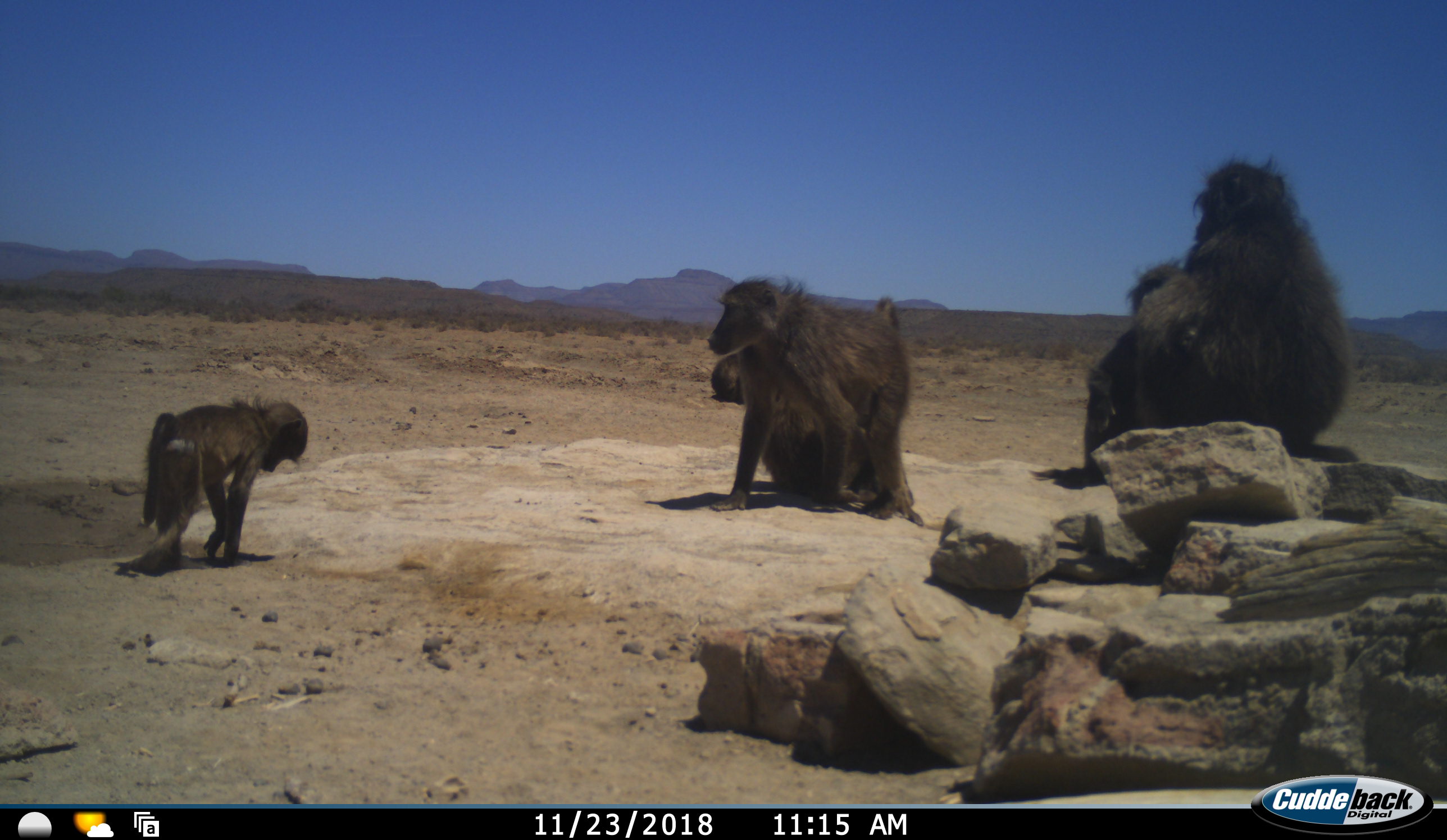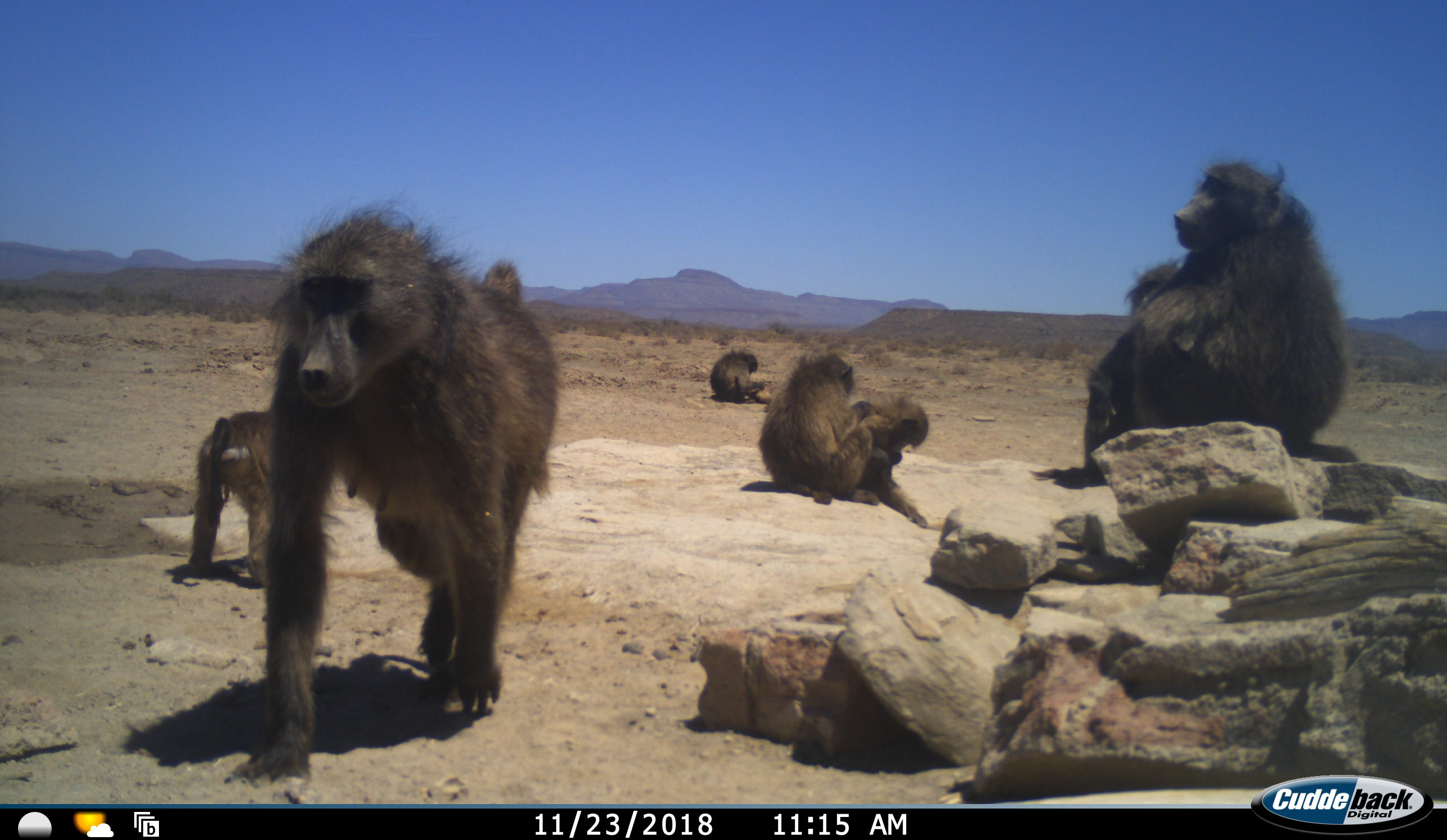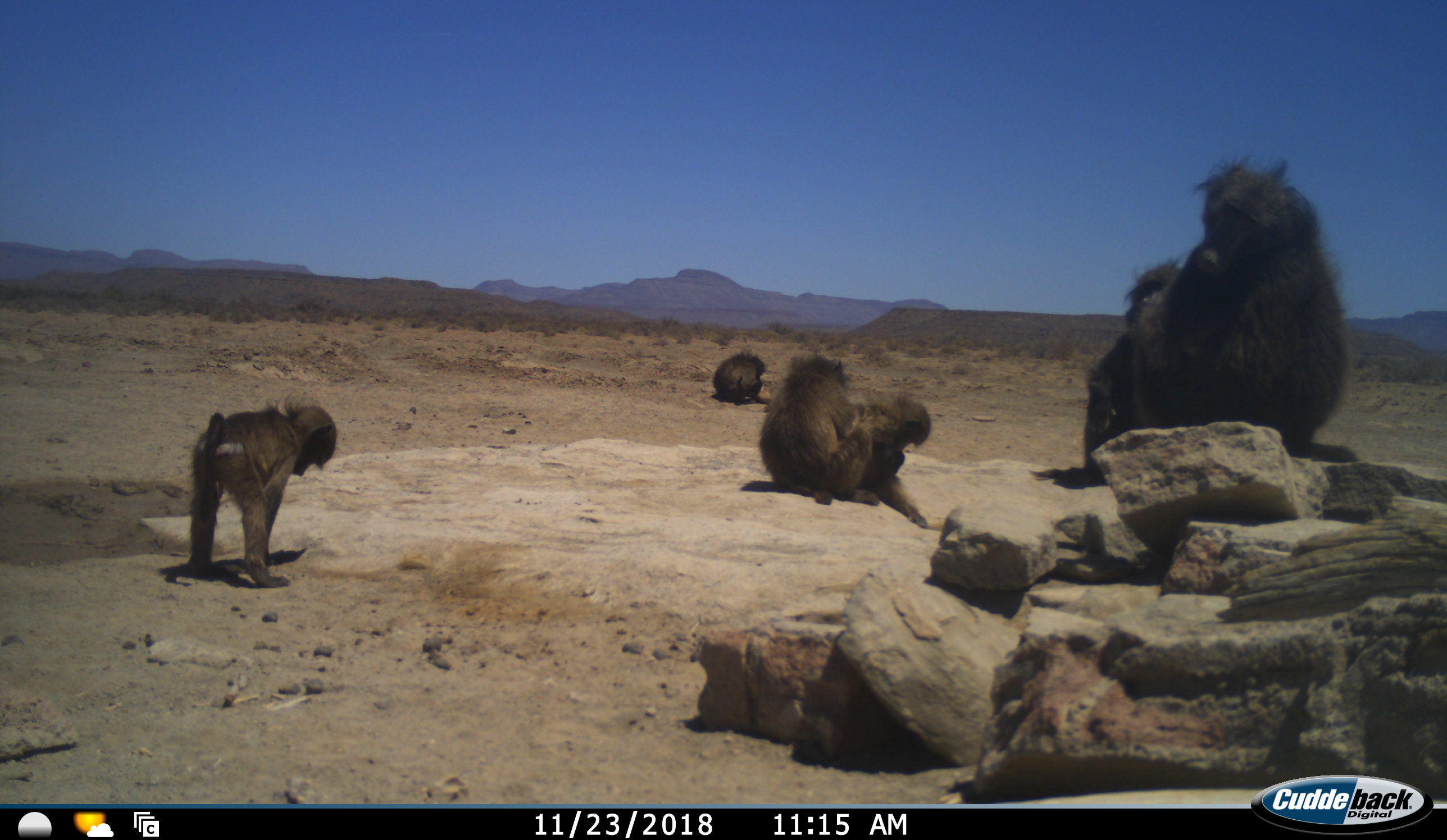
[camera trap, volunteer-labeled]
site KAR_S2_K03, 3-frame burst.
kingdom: Animalia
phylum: Chordata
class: Mammalia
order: Primates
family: Cercopithecidae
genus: Papio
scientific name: Papio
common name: baboon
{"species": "baboon (Papio)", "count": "7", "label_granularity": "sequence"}